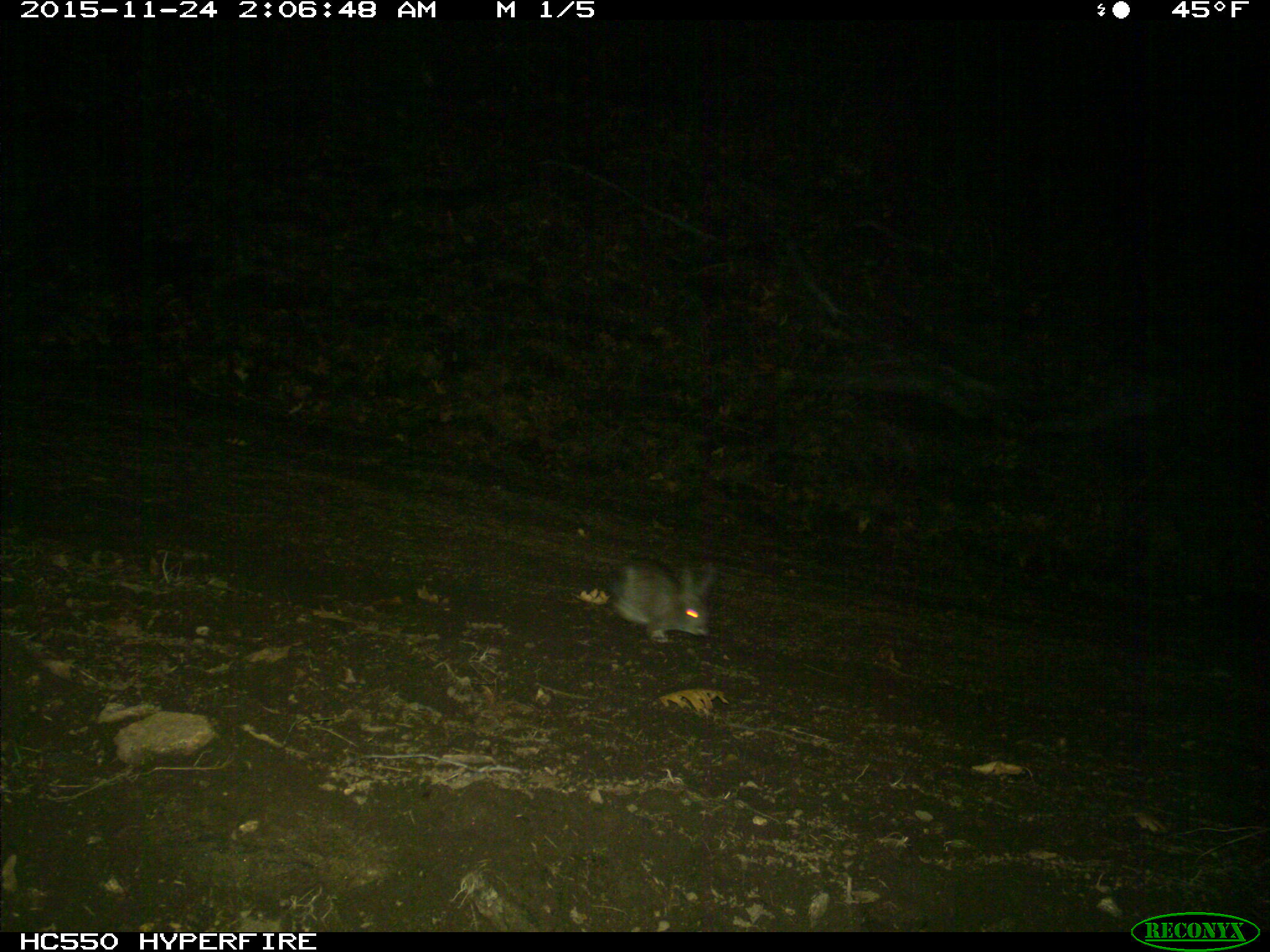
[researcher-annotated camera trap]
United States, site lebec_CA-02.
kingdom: Animalia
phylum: Chordata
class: Mammalia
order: Lagomorpha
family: Leporidae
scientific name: Leporidae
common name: rabbits and hares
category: unidentified rabbit